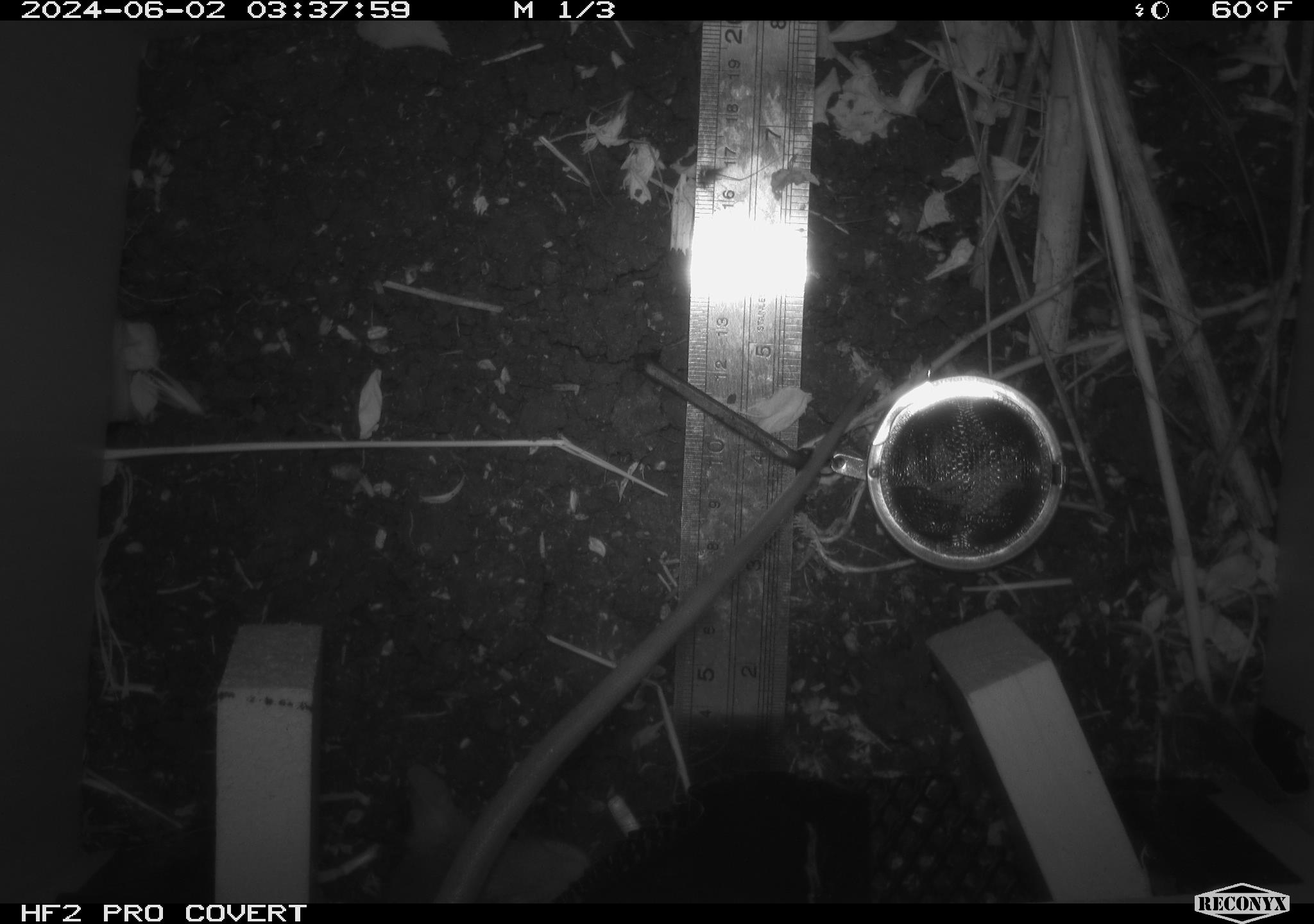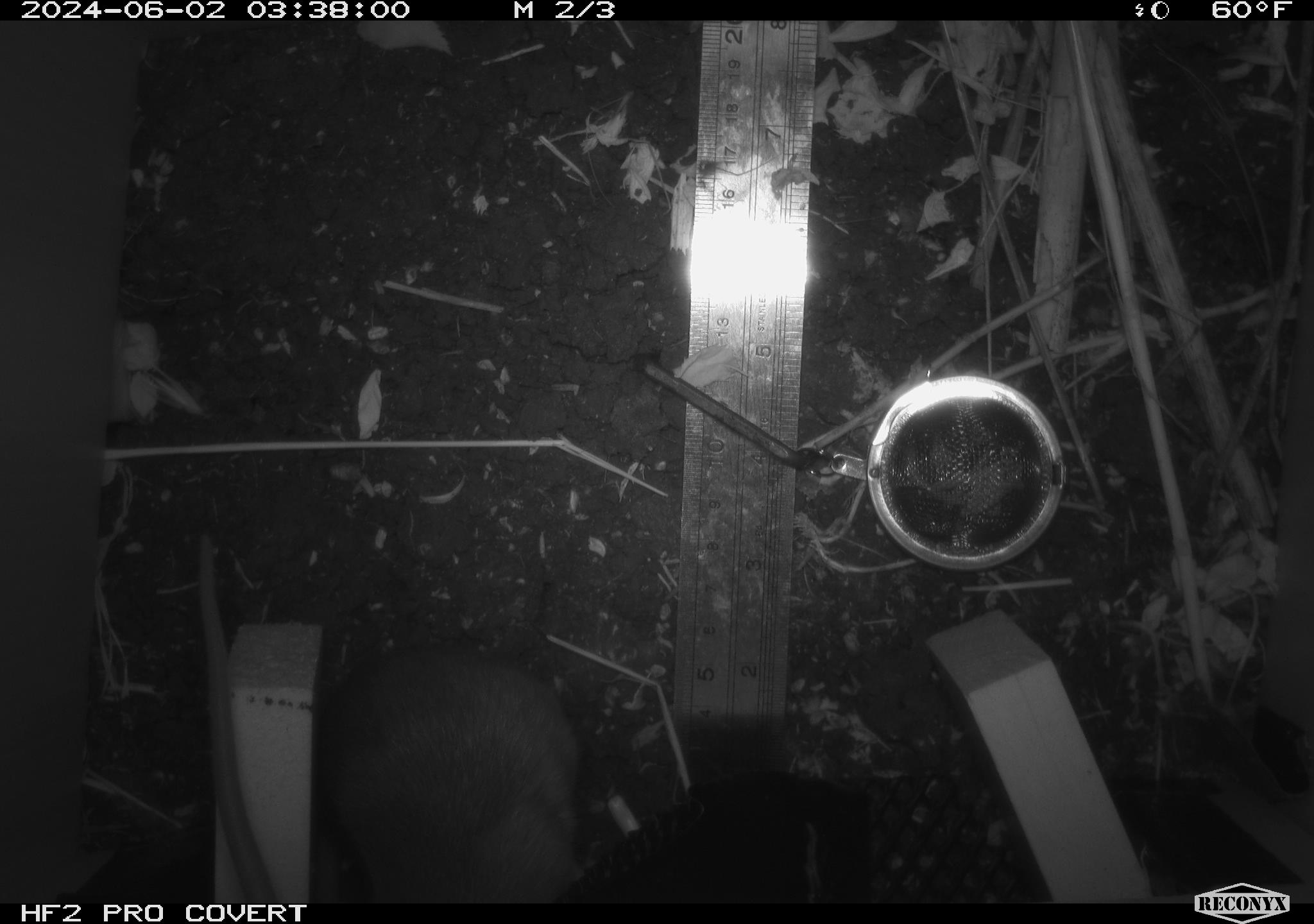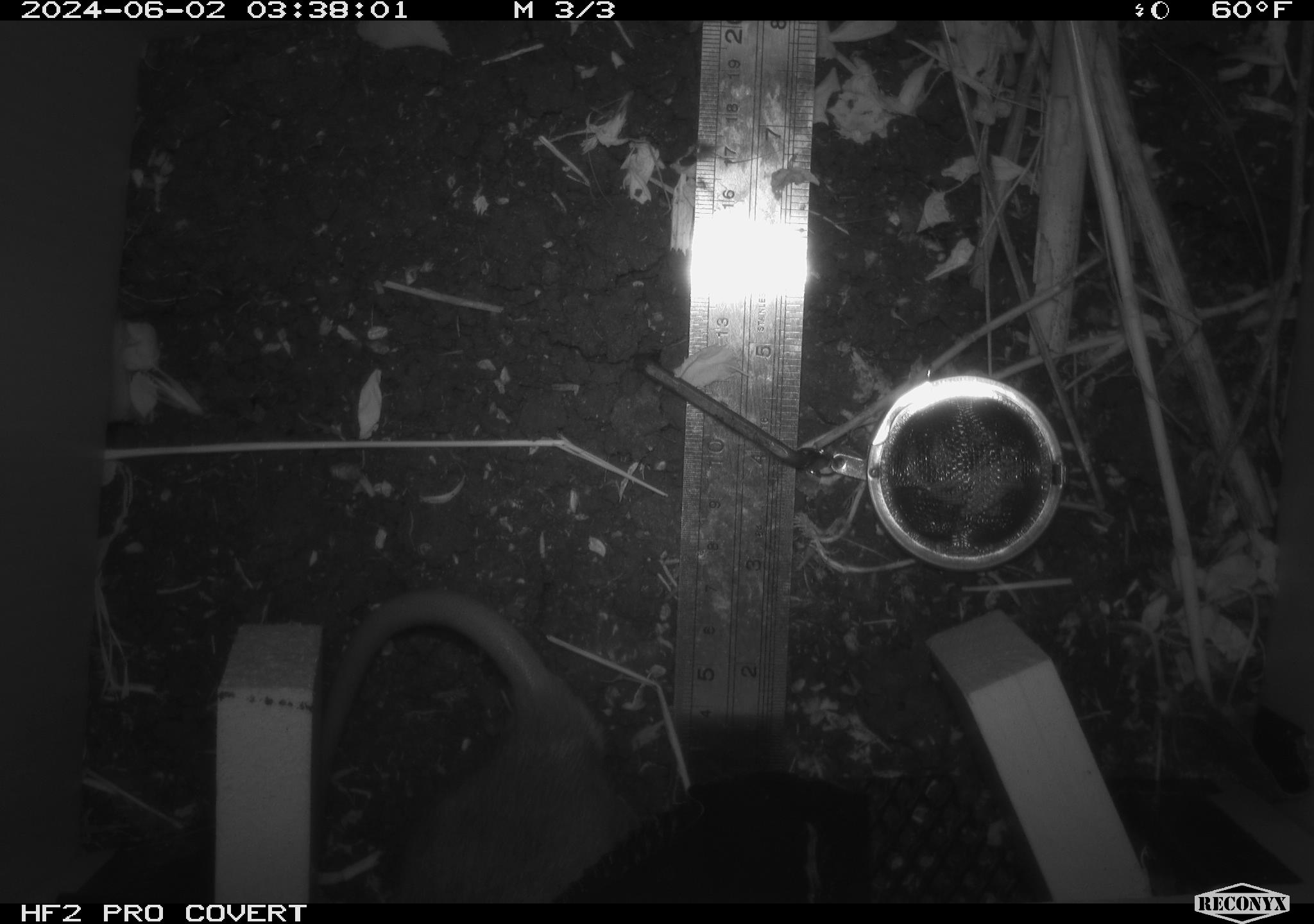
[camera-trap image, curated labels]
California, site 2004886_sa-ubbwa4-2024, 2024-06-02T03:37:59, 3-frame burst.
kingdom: Animalia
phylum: Chordata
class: Mammalia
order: Rodentia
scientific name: Rodentia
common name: woodrat or rat or mouse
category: woodrat or rat or mouse species